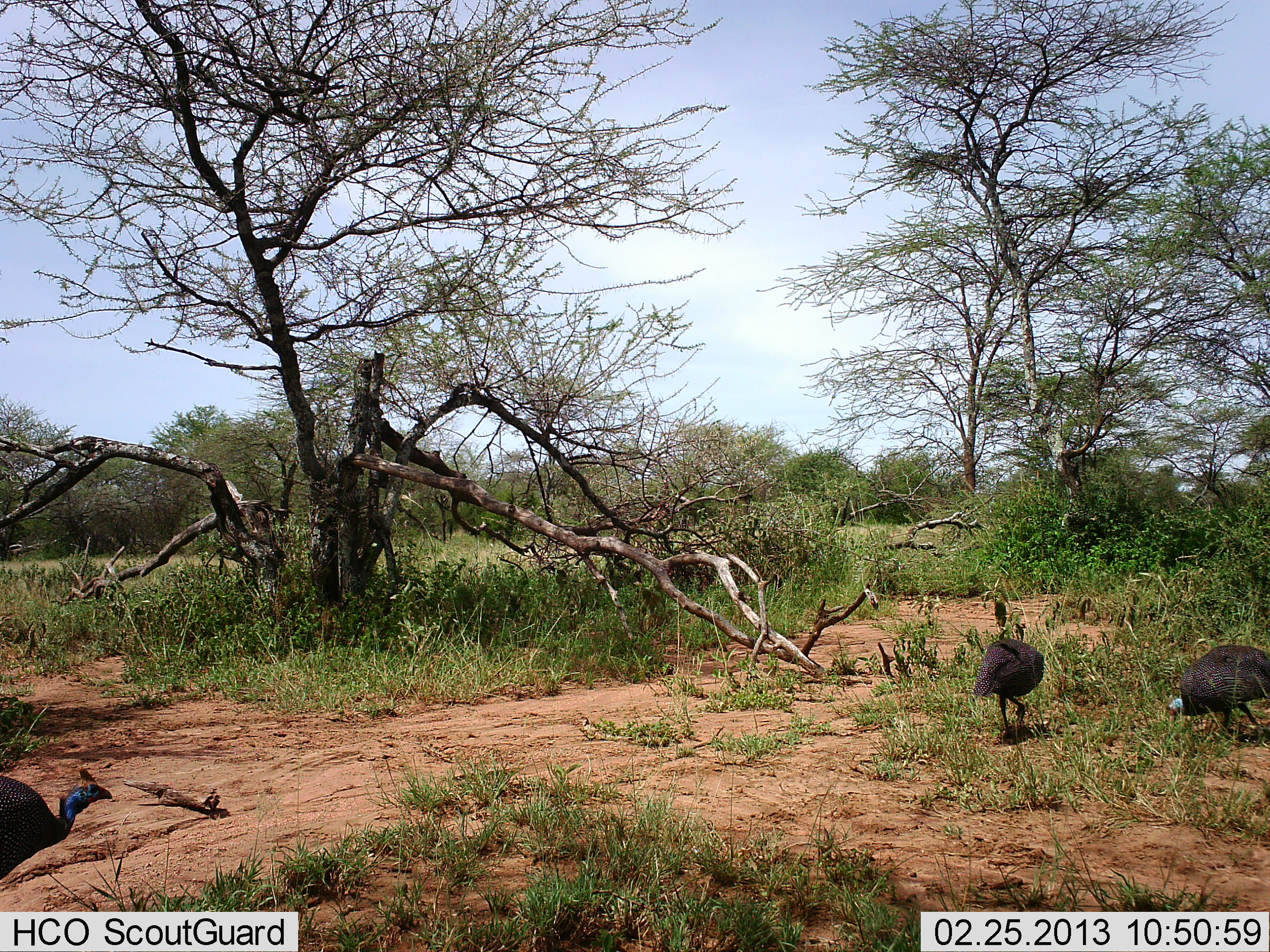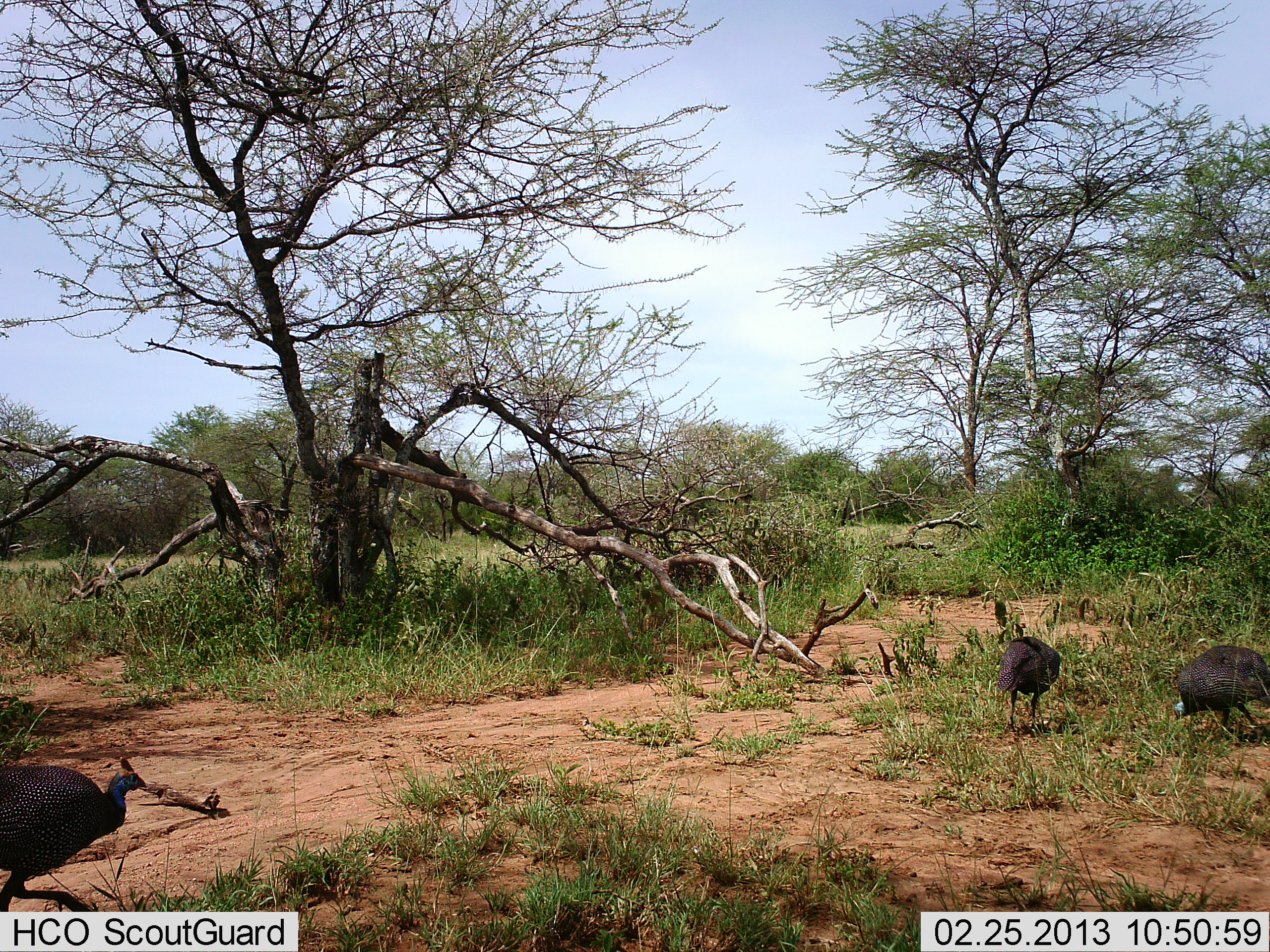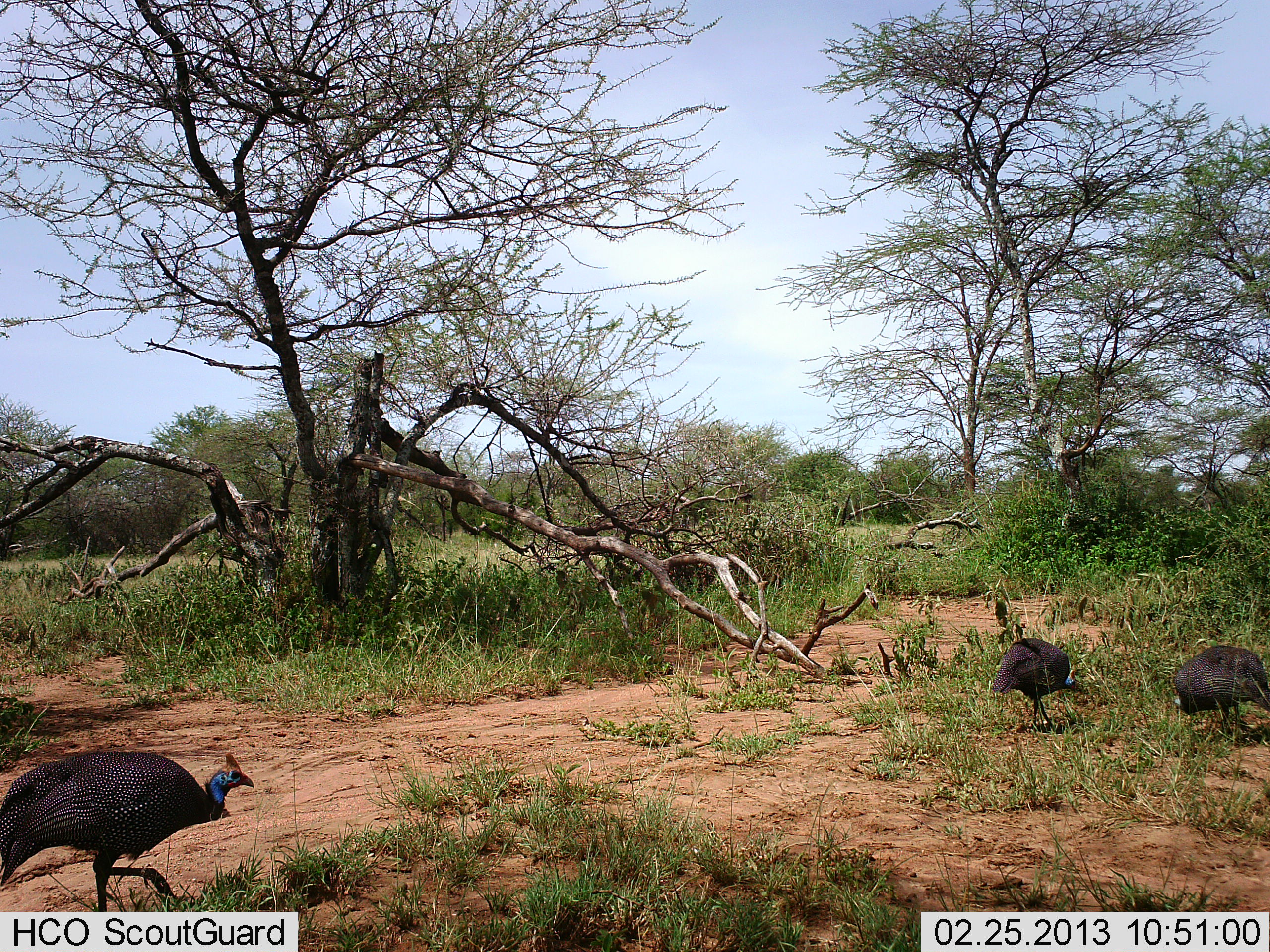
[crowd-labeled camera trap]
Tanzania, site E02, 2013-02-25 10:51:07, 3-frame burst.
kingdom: Animalia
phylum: Chordata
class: Aves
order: Galliformes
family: Numididae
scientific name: Numididae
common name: guinea fowl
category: guineafowl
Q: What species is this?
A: Guineafowl (guinea fowl) (Numididae).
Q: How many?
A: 3.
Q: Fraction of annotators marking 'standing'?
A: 32%.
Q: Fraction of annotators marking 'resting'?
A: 0%.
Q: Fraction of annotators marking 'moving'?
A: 74%.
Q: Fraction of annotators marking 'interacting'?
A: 5%.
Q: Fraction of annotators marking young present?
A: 0%.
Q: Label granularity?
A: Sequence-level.